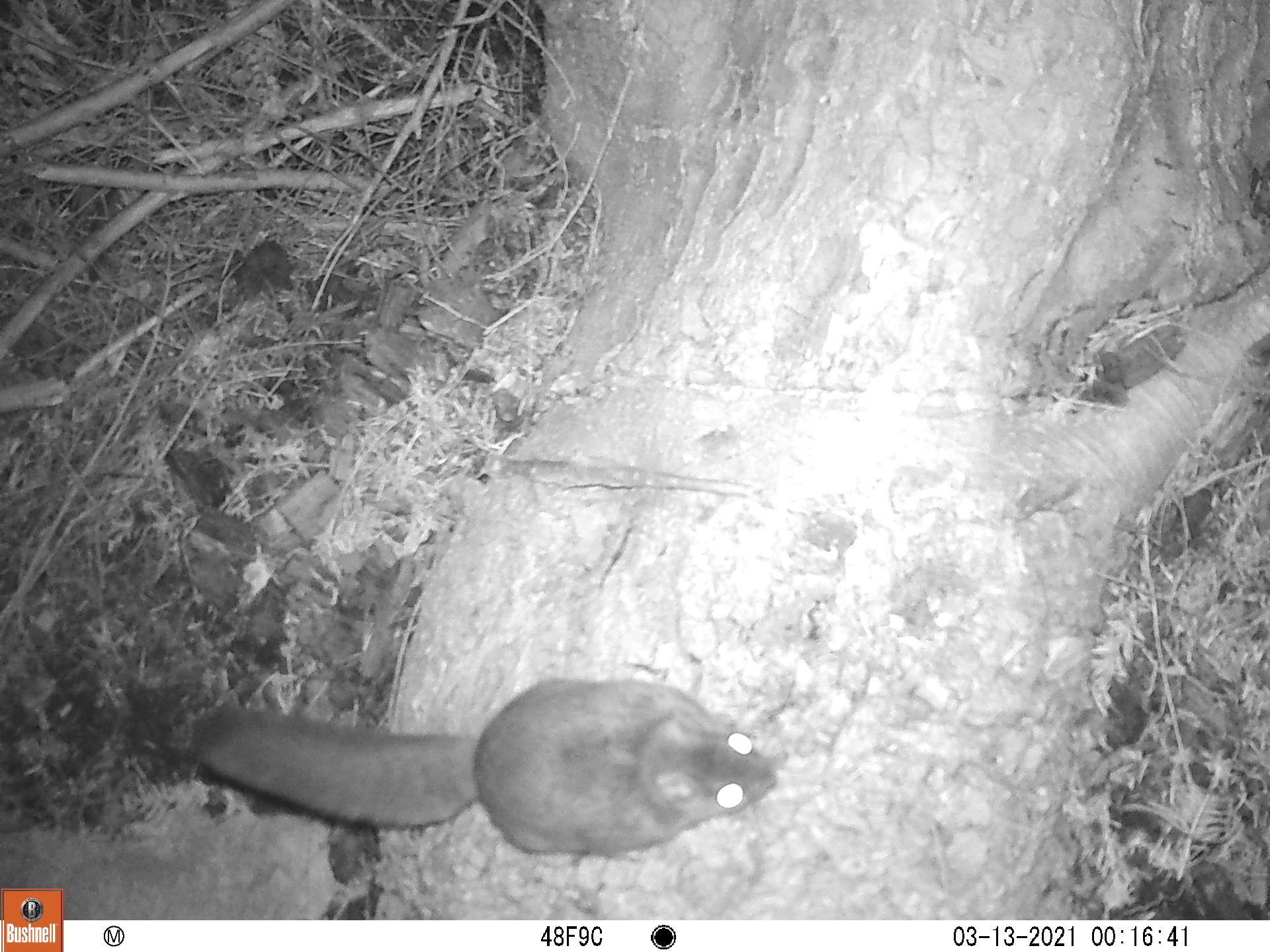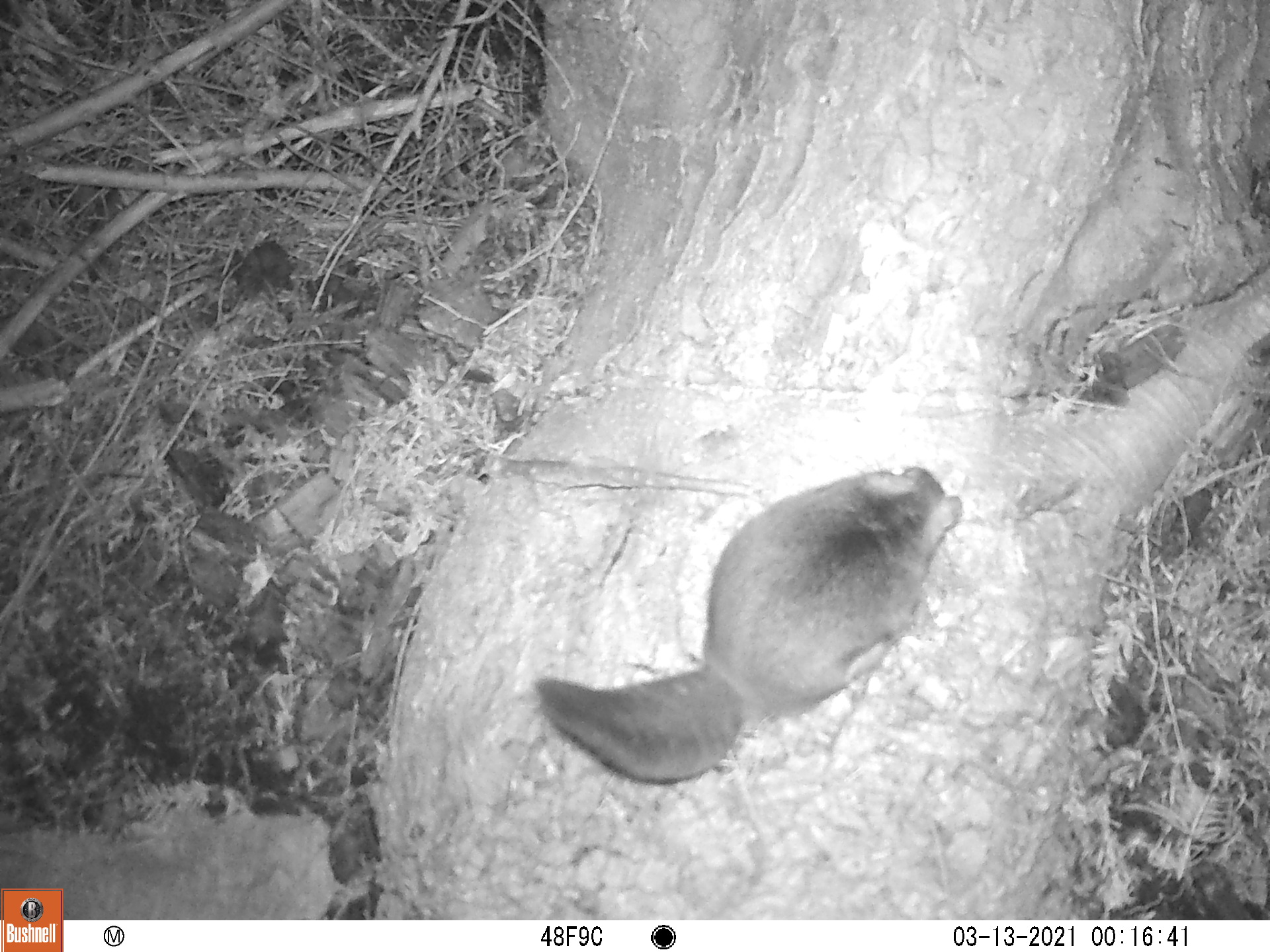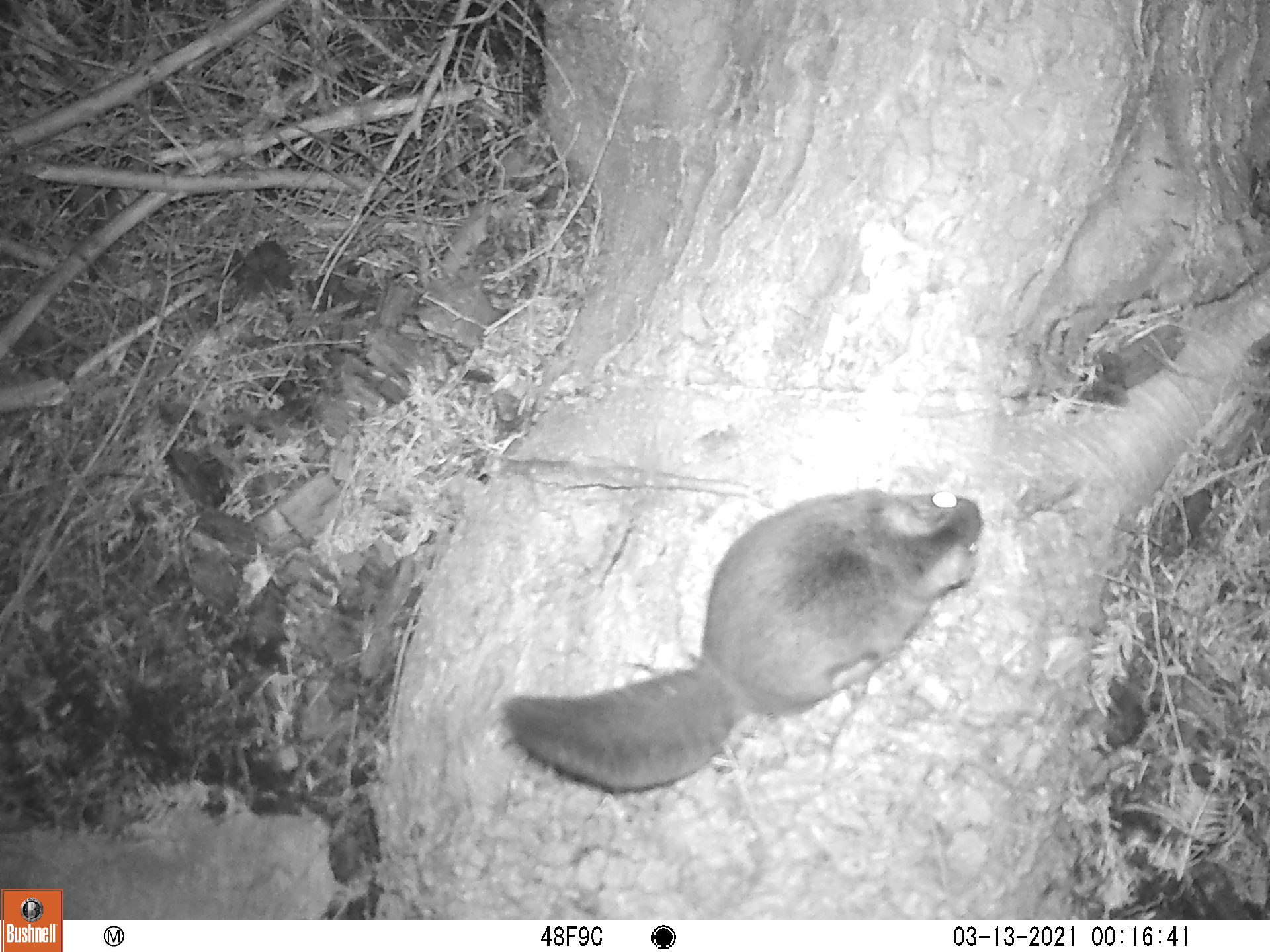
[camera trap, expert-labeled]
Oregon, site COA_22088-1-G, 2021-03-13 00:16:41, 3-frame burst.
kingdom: Animalia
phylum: Chordata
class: Mammalia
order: Rodentia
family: Sciuridae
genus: Glaucomys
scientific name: Glaucomys oregonensis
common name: humboldt's flying squirrel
Humboldt's flying squirrel (Glaucomys oregonensis).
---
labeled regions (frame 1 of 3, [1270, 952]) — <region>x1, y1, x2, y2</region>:
humboldt's flying squirrel: <region>161, 652, 791, 868</region>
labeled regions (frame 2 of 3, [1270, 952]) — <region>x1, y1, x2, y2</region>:
humboldt's flying squirrel: <region>505, 426, 987, 809</region>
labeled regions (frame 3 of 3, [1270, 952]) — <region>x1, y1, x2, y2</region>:
humboldt's flying squirrel: <region>478, 451, 984, 851</region>